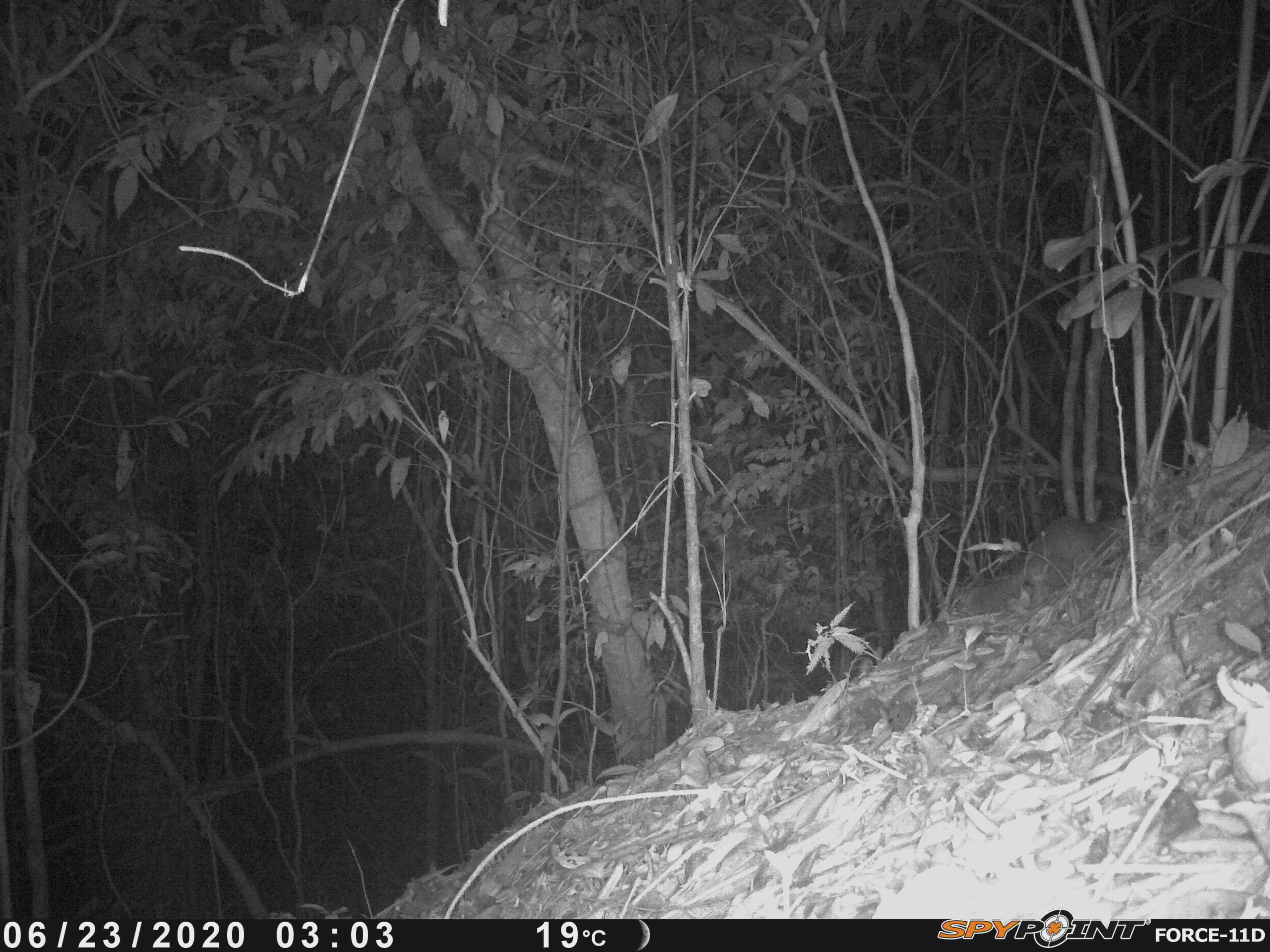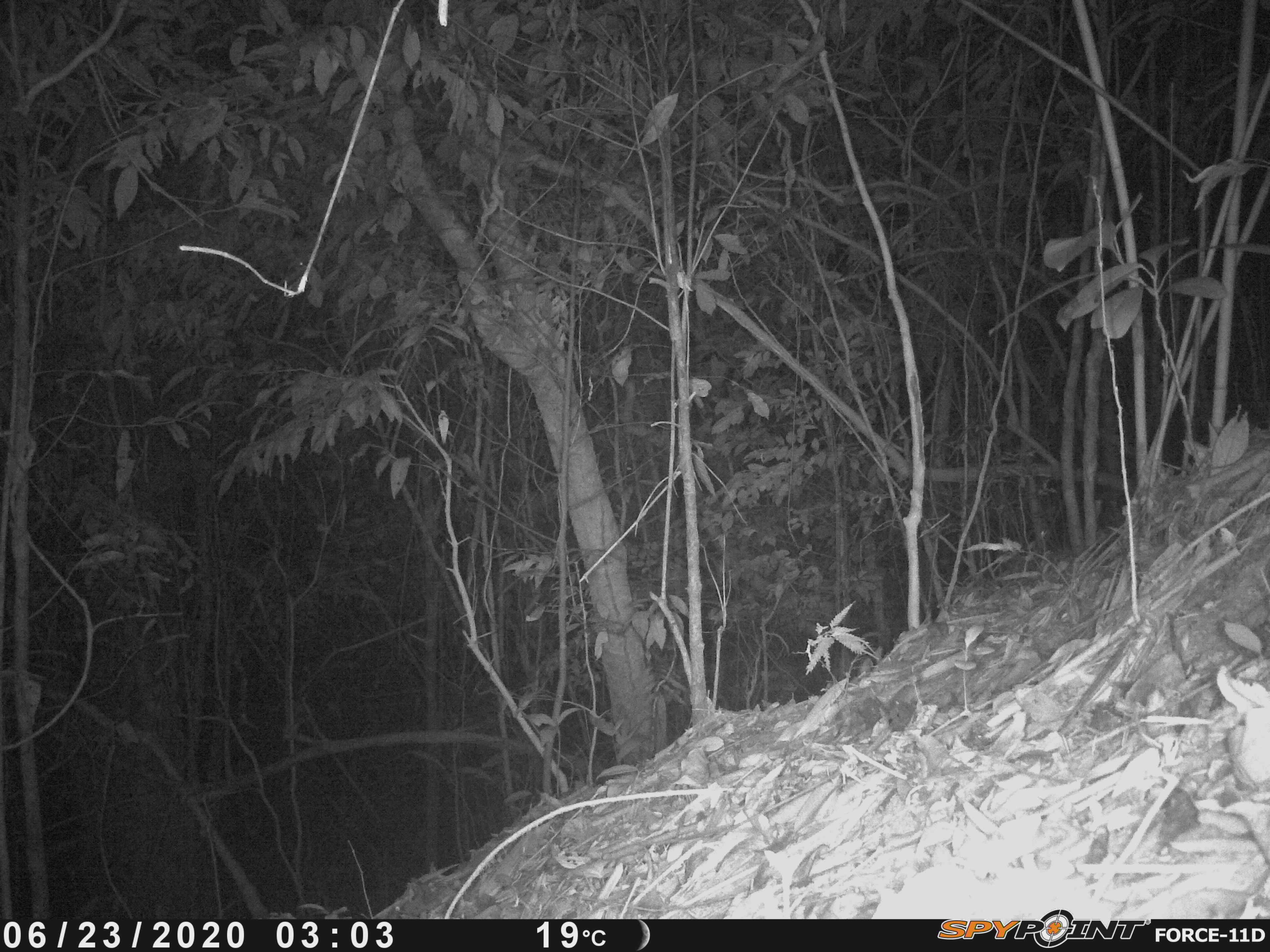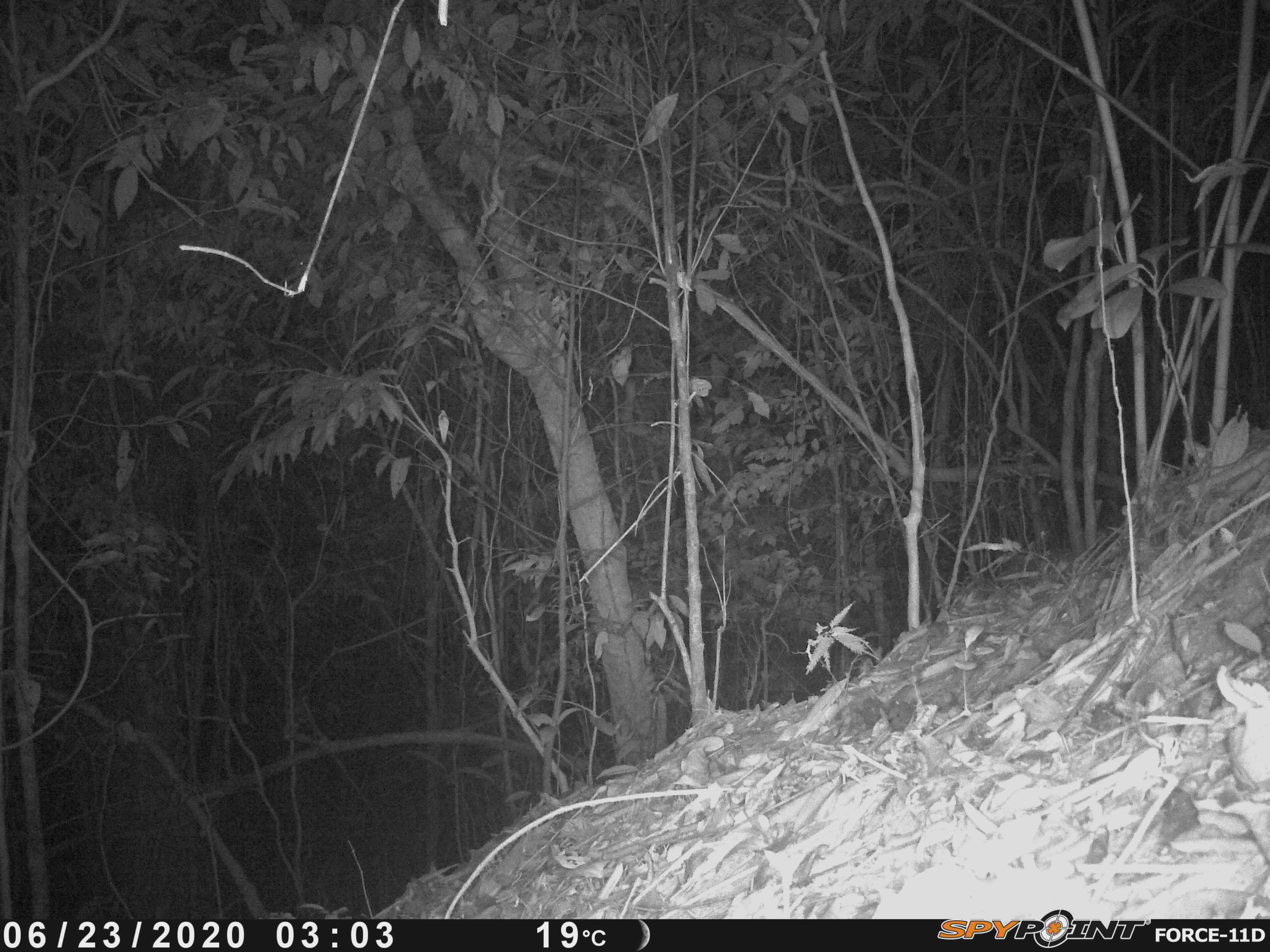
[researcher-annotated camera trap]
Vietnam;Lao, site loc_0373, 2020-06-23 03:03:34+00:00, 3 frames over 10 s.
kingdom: Animalia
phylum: Chordata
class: Mammalia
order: Carnivora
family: Mustelidae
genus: Melogale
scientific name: Melogale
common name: ferret badger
Ferret badger (Melogale). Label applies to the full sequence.